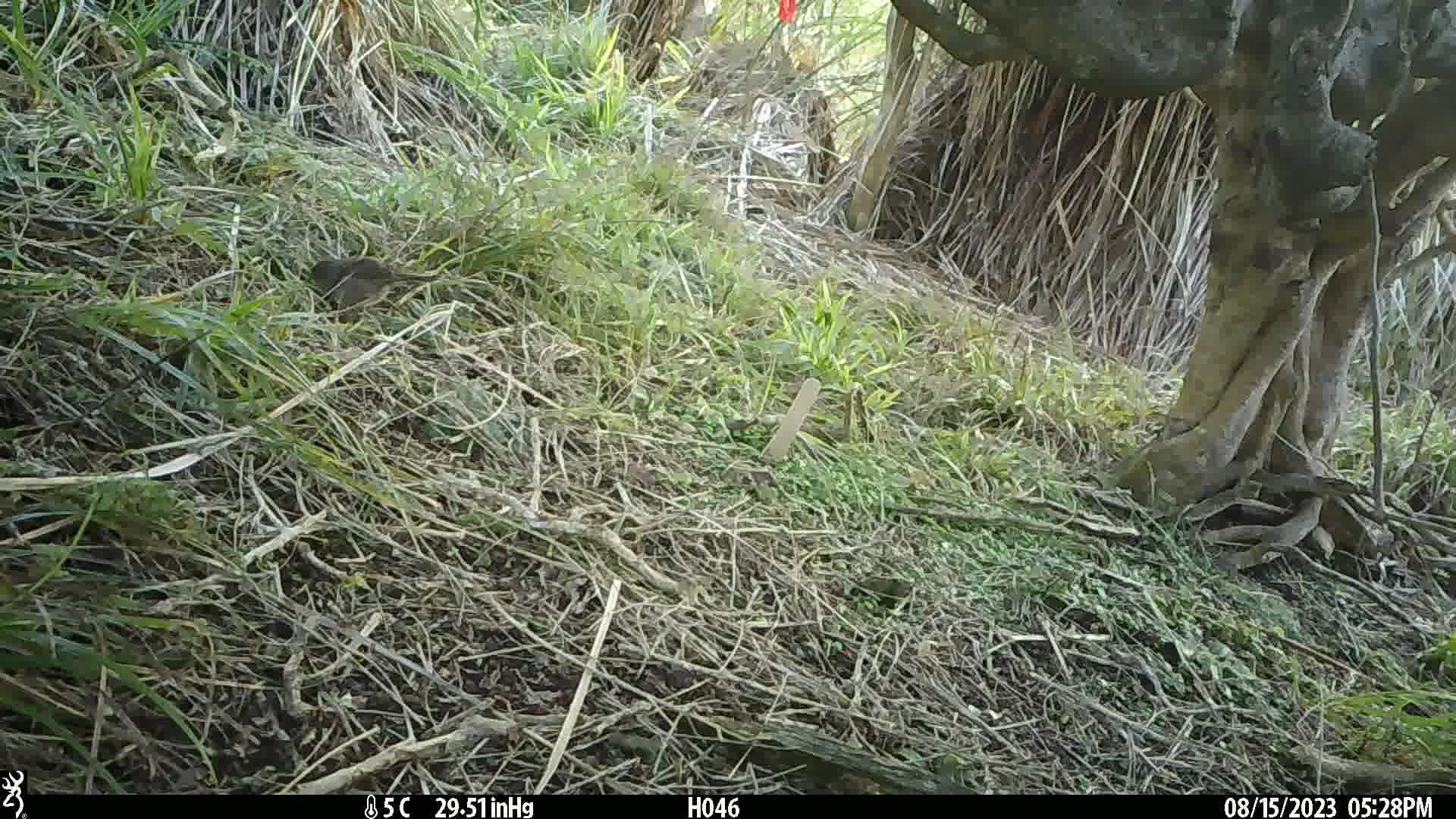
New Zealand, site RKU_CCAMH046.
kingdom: Animalia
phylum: Chordata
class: Aves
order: Passeriformes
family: Prunellidae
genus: Prunella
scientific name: Prunella modularis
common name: dunnock